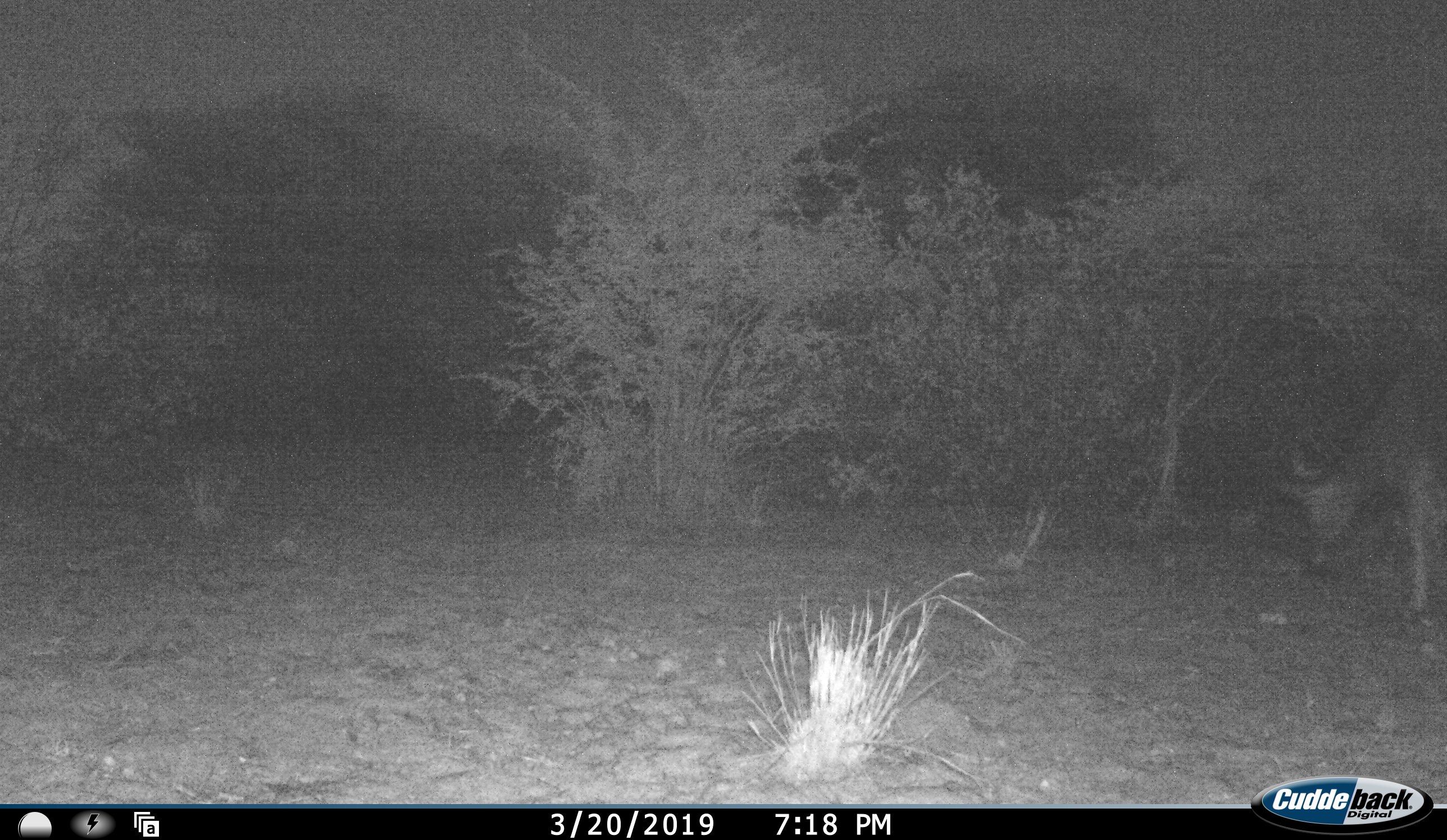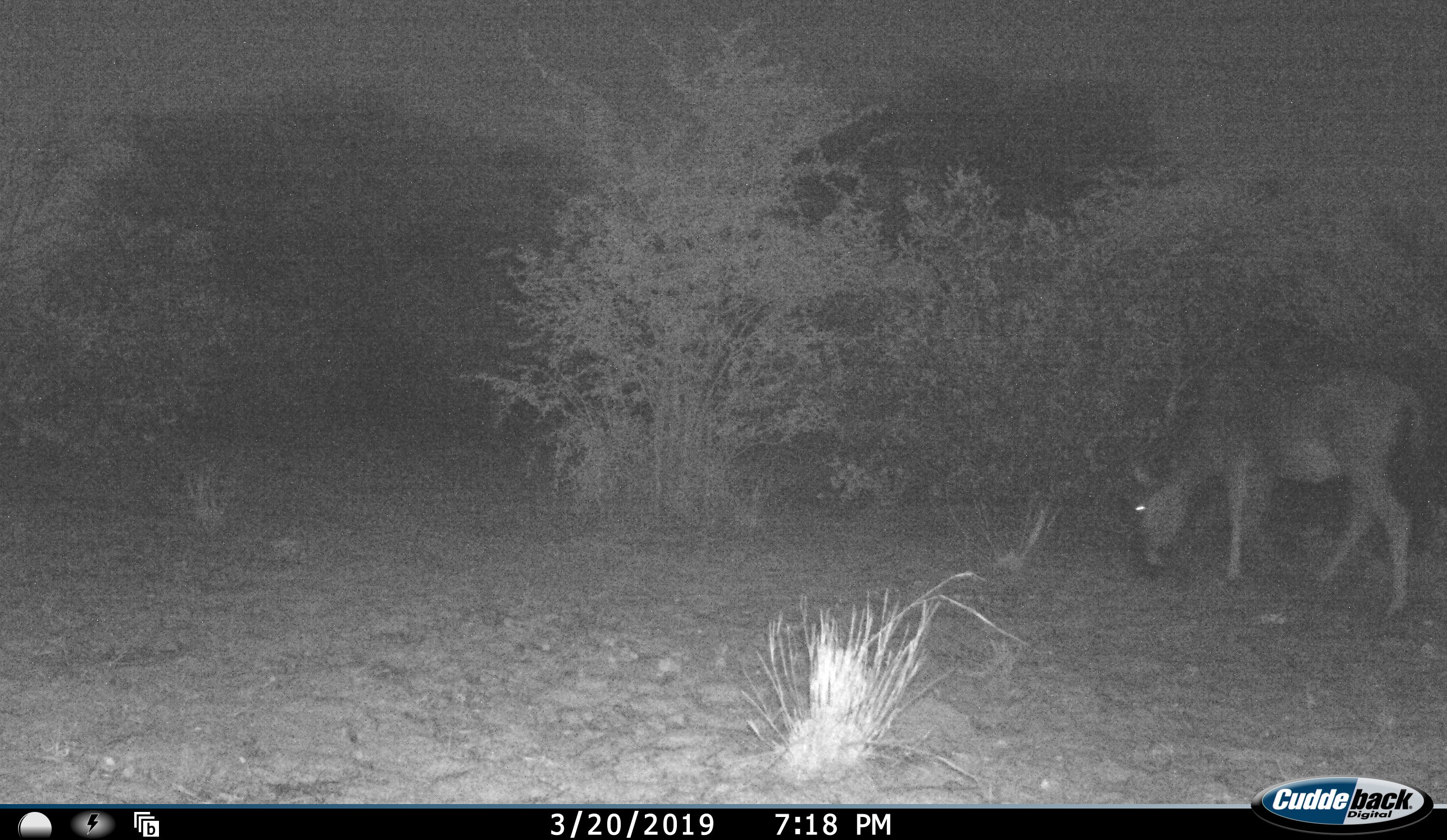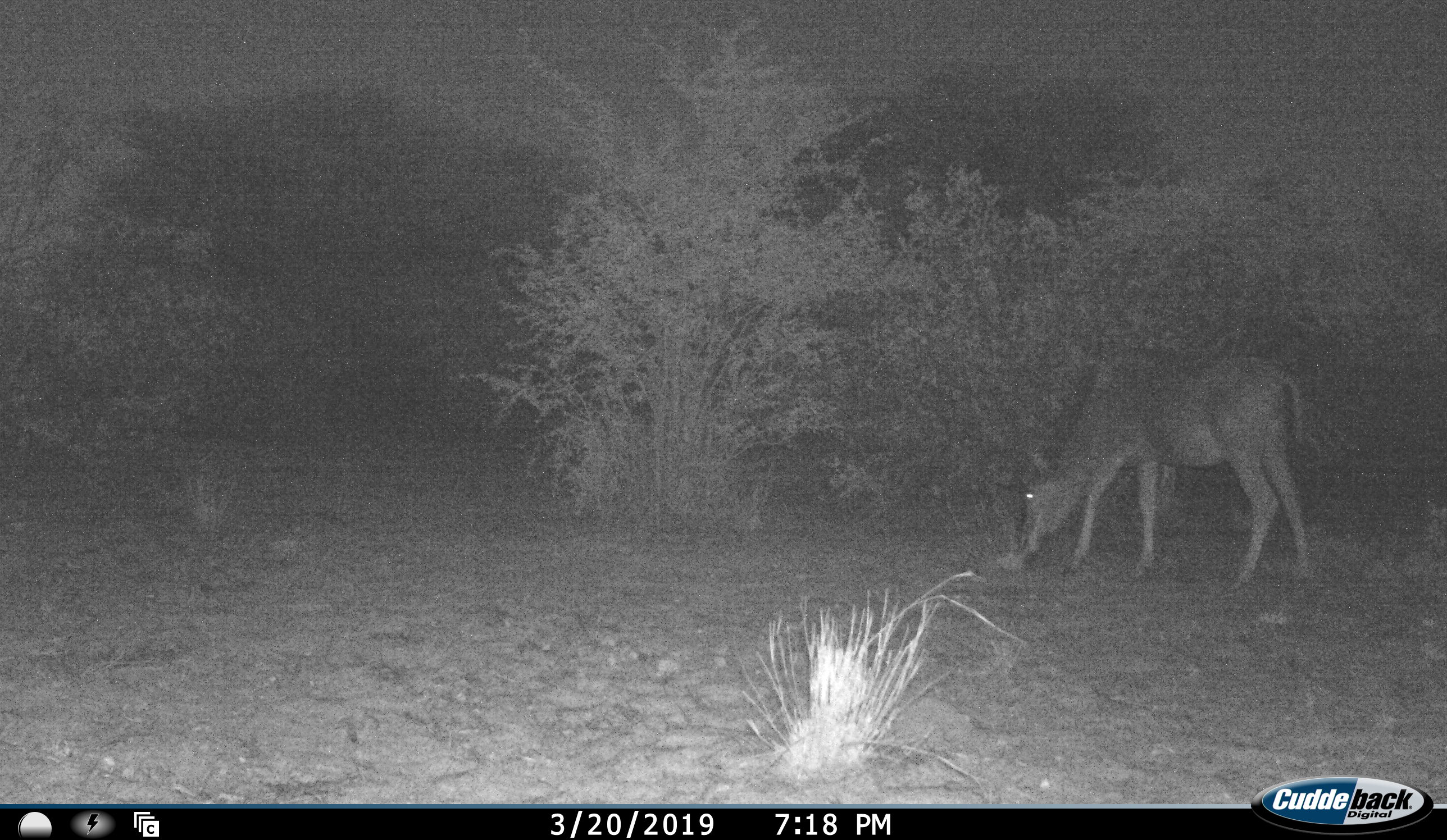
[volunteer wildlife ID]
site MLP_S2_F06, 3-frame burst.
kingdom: Animalia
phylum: Chordata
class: Mammalia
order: Artiodactyla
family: Bovidae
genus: Connochaetes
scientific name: Connochaetes taurinus taurinus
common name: blue wildebeest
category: wildebeestblue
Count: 1.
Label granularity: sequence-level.